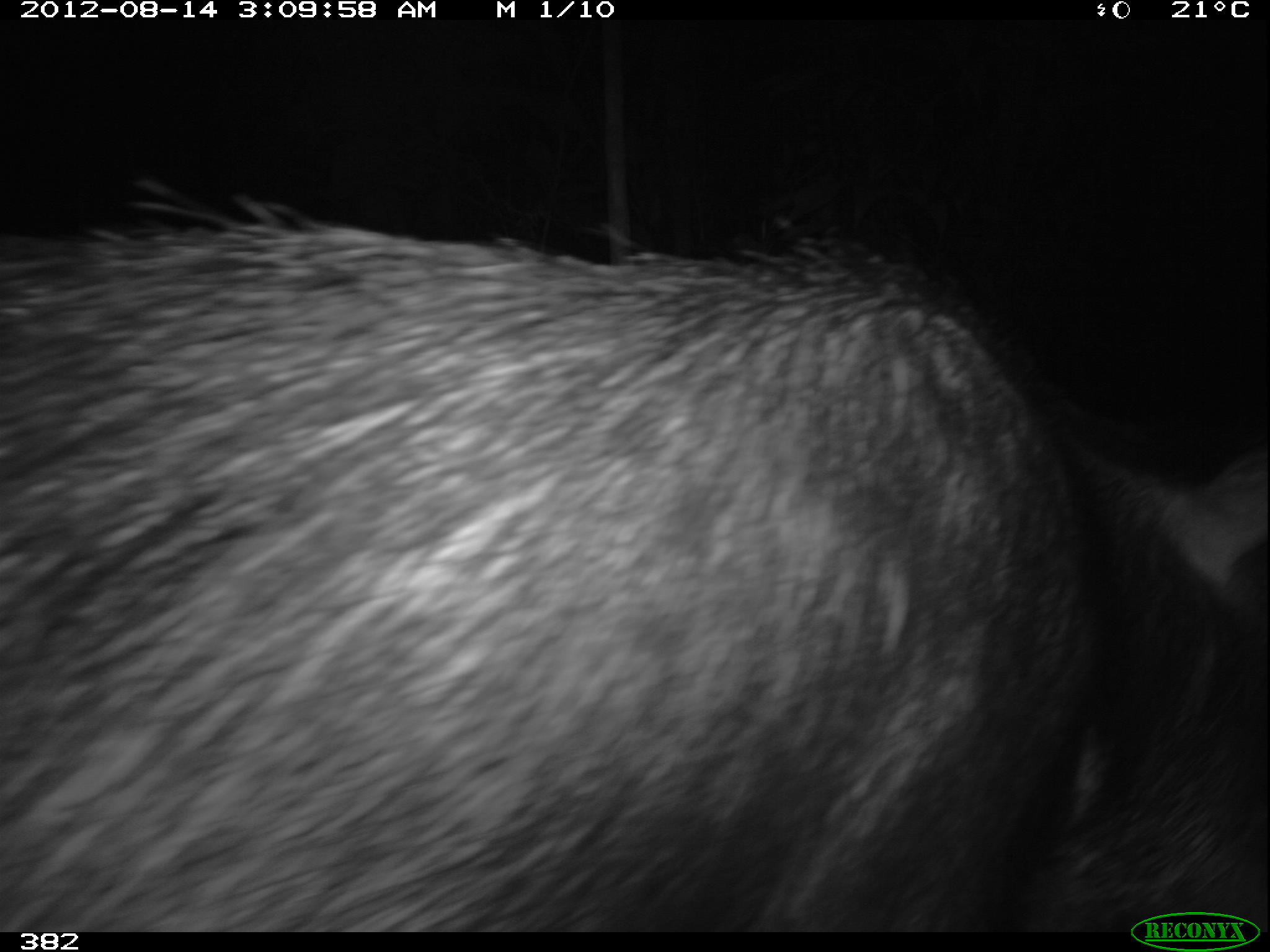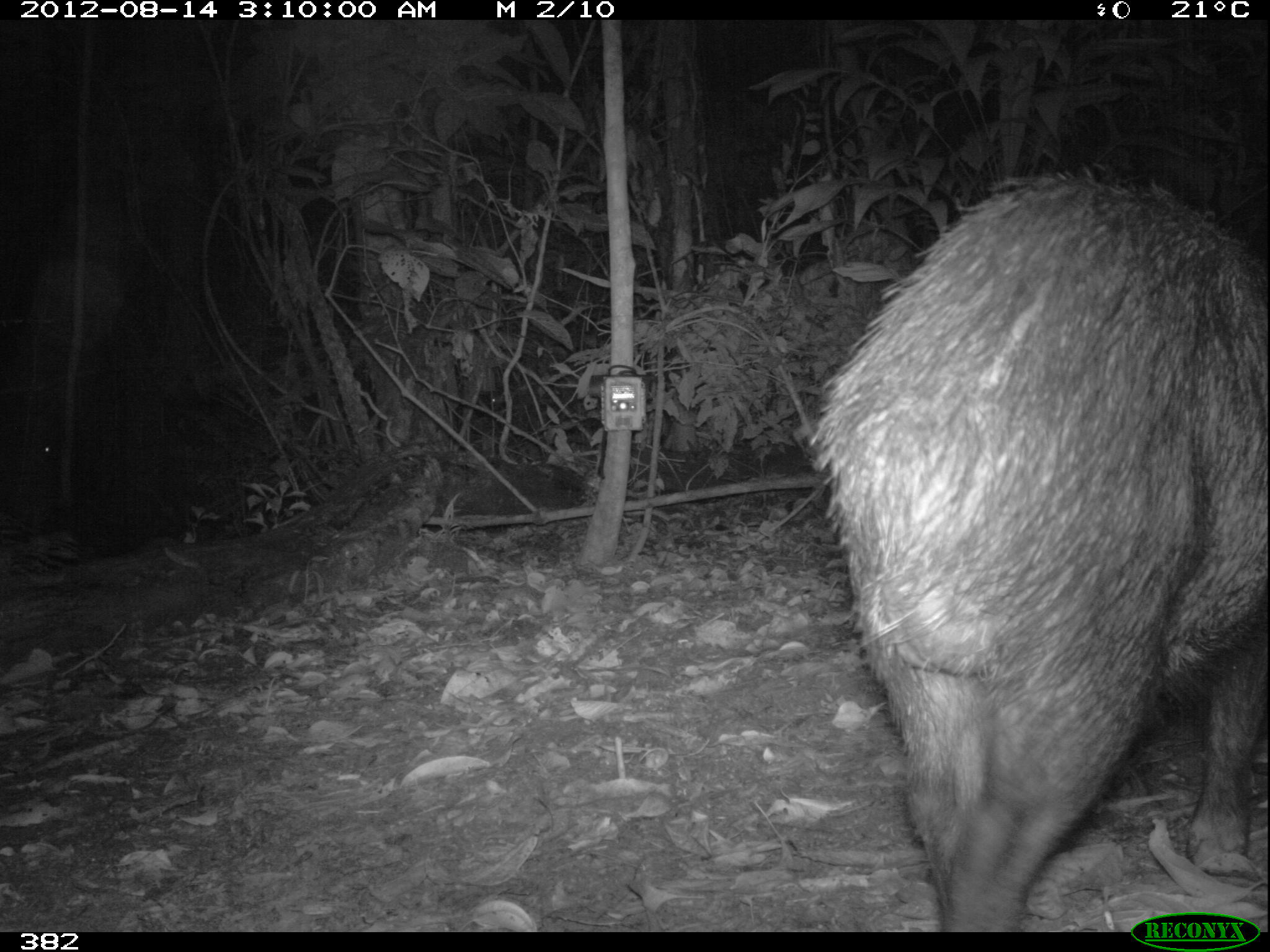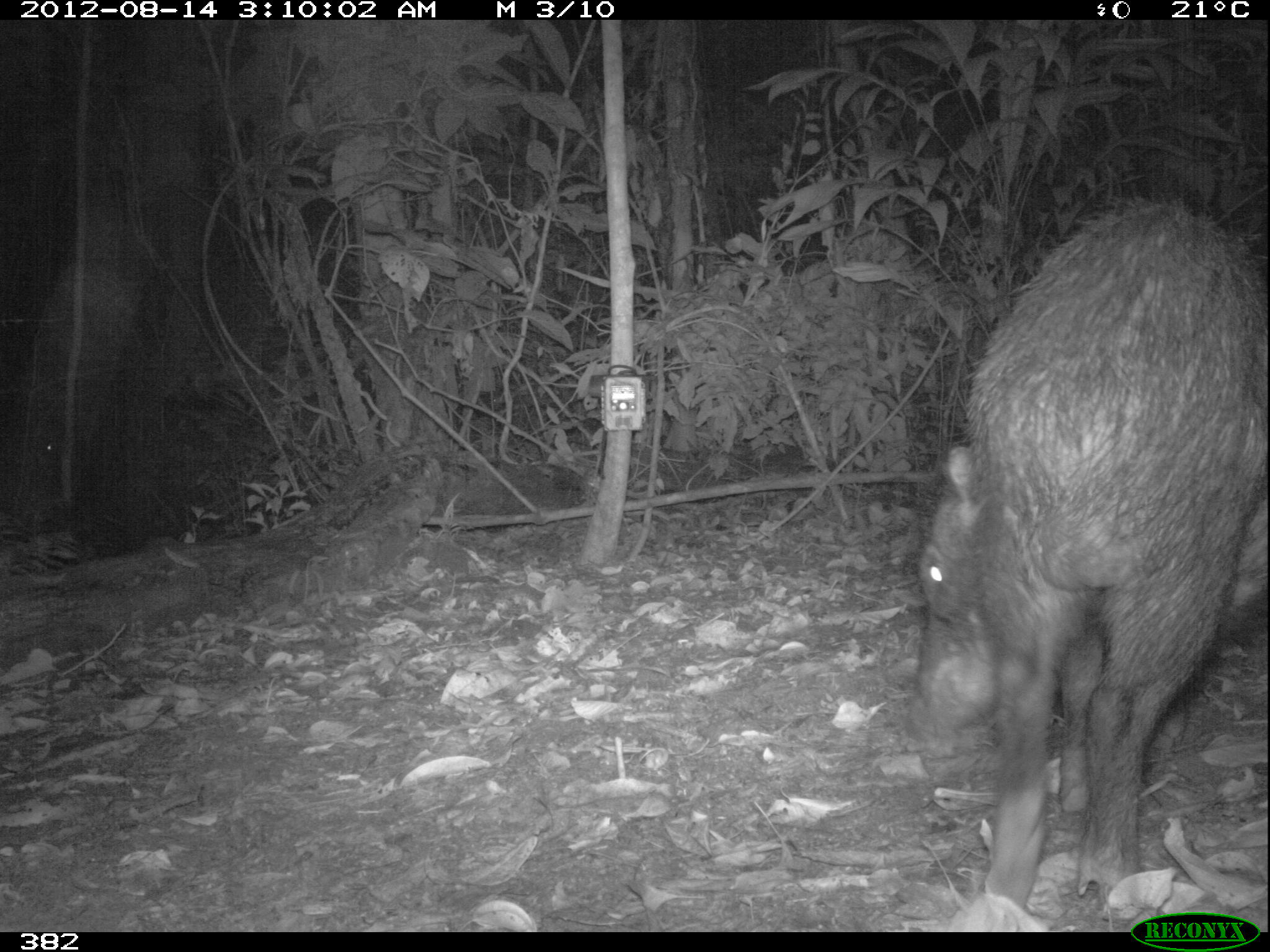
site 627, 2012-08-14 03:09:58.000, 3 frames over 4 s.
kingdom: Animalia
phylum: Chordata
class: Mammalia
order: Artiodactyla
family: Tayassuidae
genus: Tayassu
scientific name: Tayassu pecari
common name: white-lipped peccary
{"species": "Tayassu pecari (white-lipped peccary)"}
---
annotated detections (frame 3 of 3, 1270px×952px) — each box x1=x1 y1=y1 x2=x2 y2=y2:
tayassu pecari: x1=897 y1=194 x2=1270 y2=907